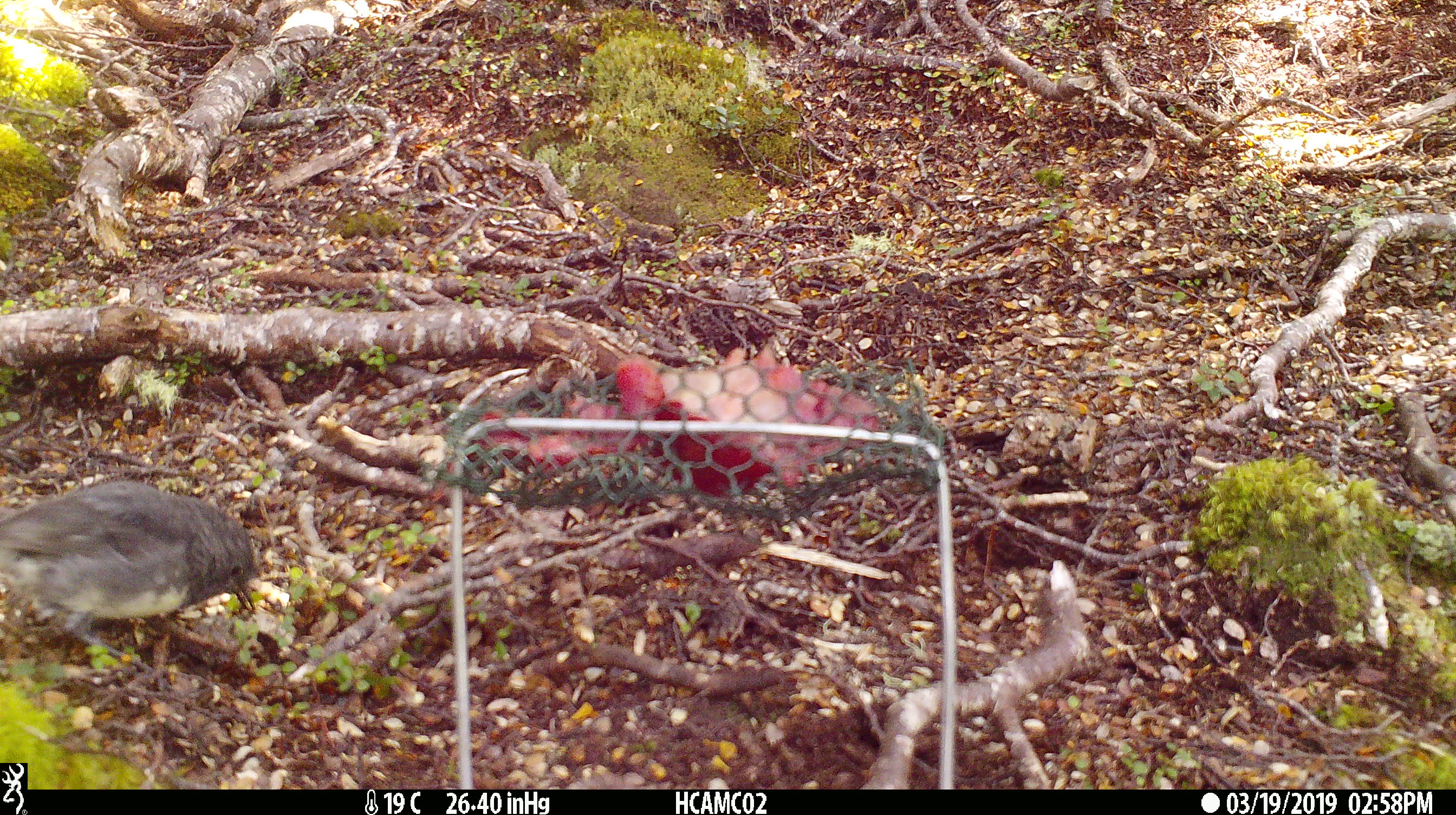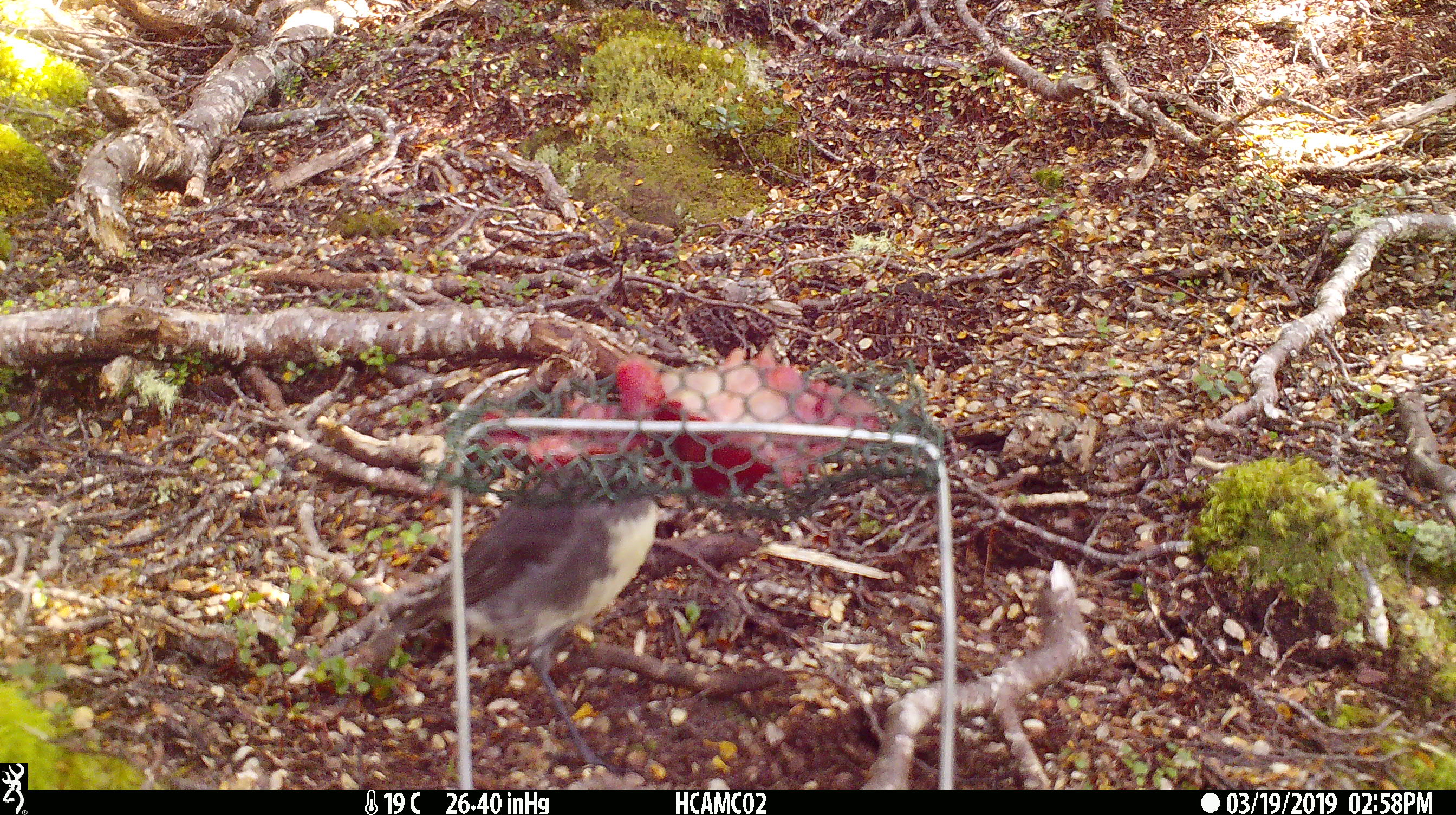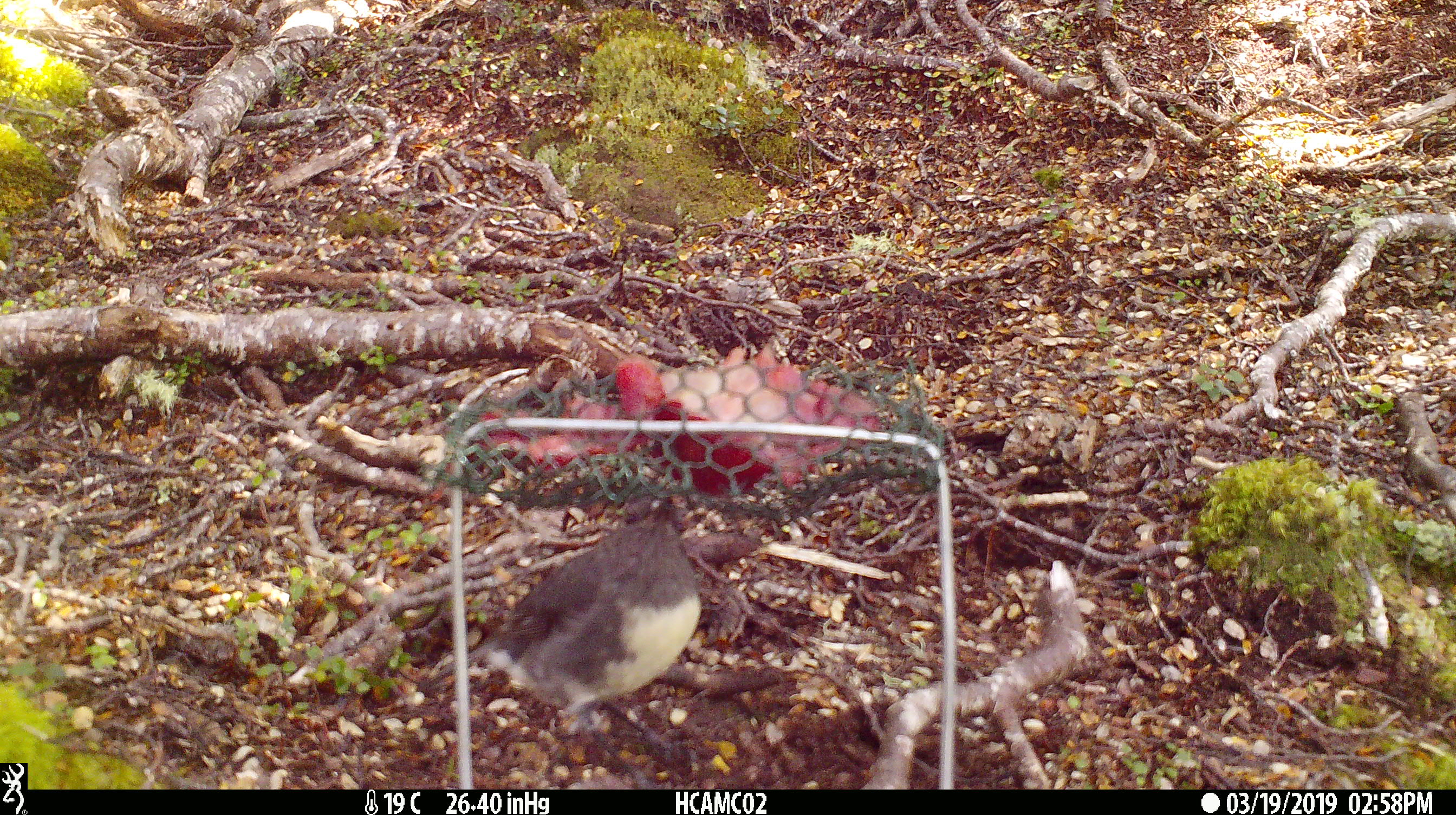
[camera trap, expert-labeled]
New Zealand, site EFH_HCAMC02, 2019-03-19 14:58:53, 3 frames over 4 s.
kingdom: Animalia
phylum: Chordata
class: Aves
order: Passeriformes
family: Petroicidae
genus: Petroica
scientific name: Petroica australis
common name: new zealand robin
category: robin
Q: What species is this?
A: Robin (new zealand robin) (Petroica australis).